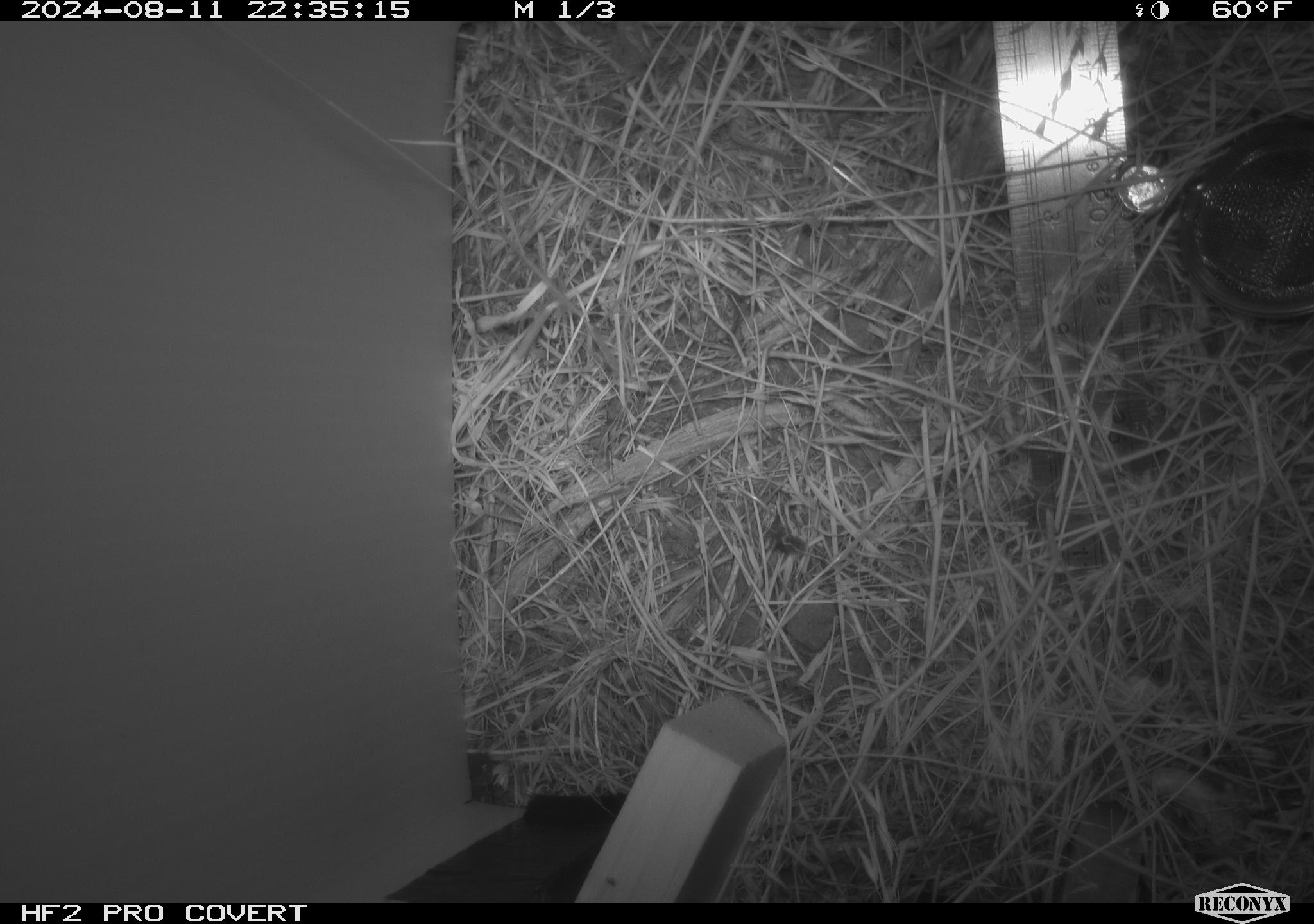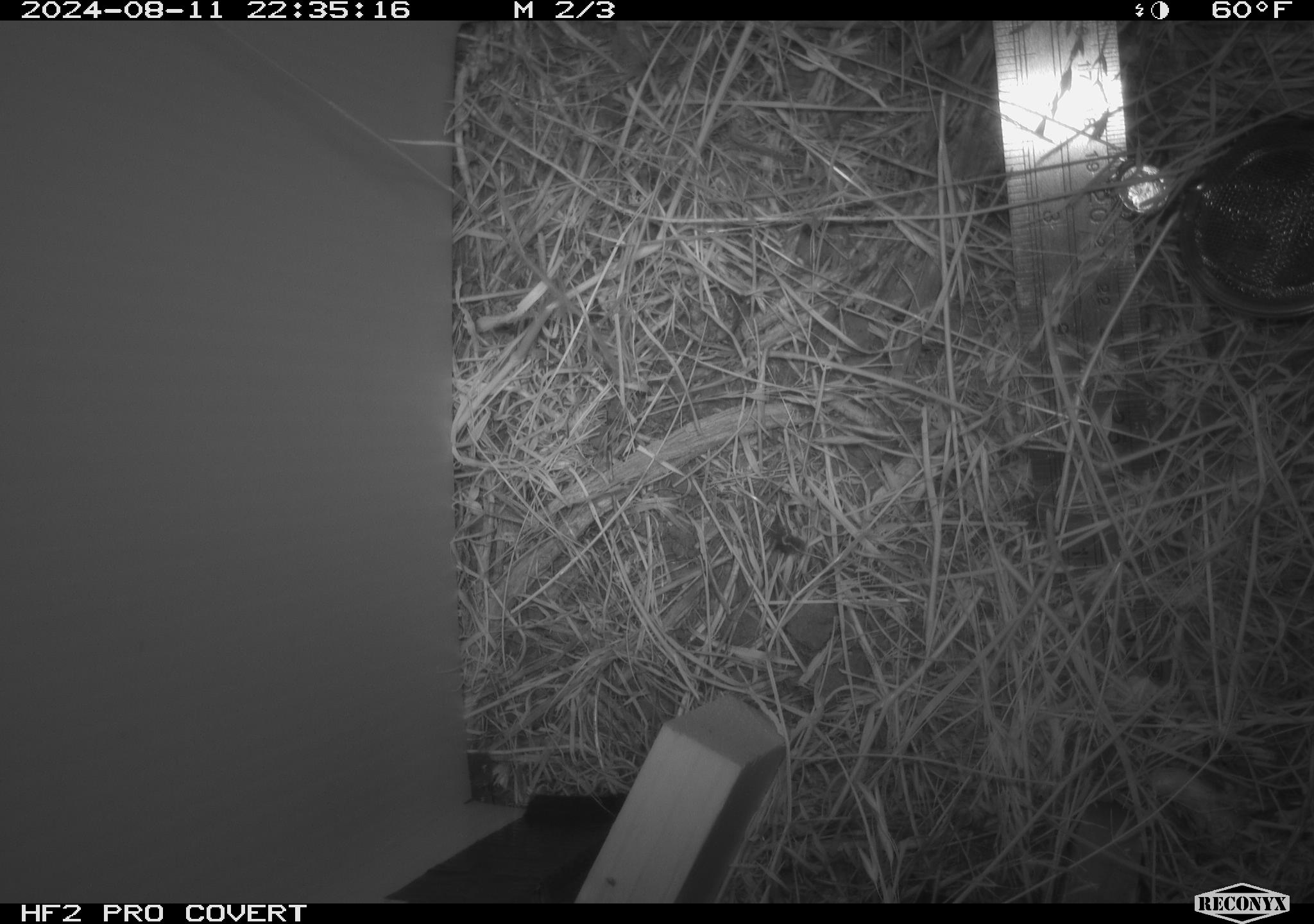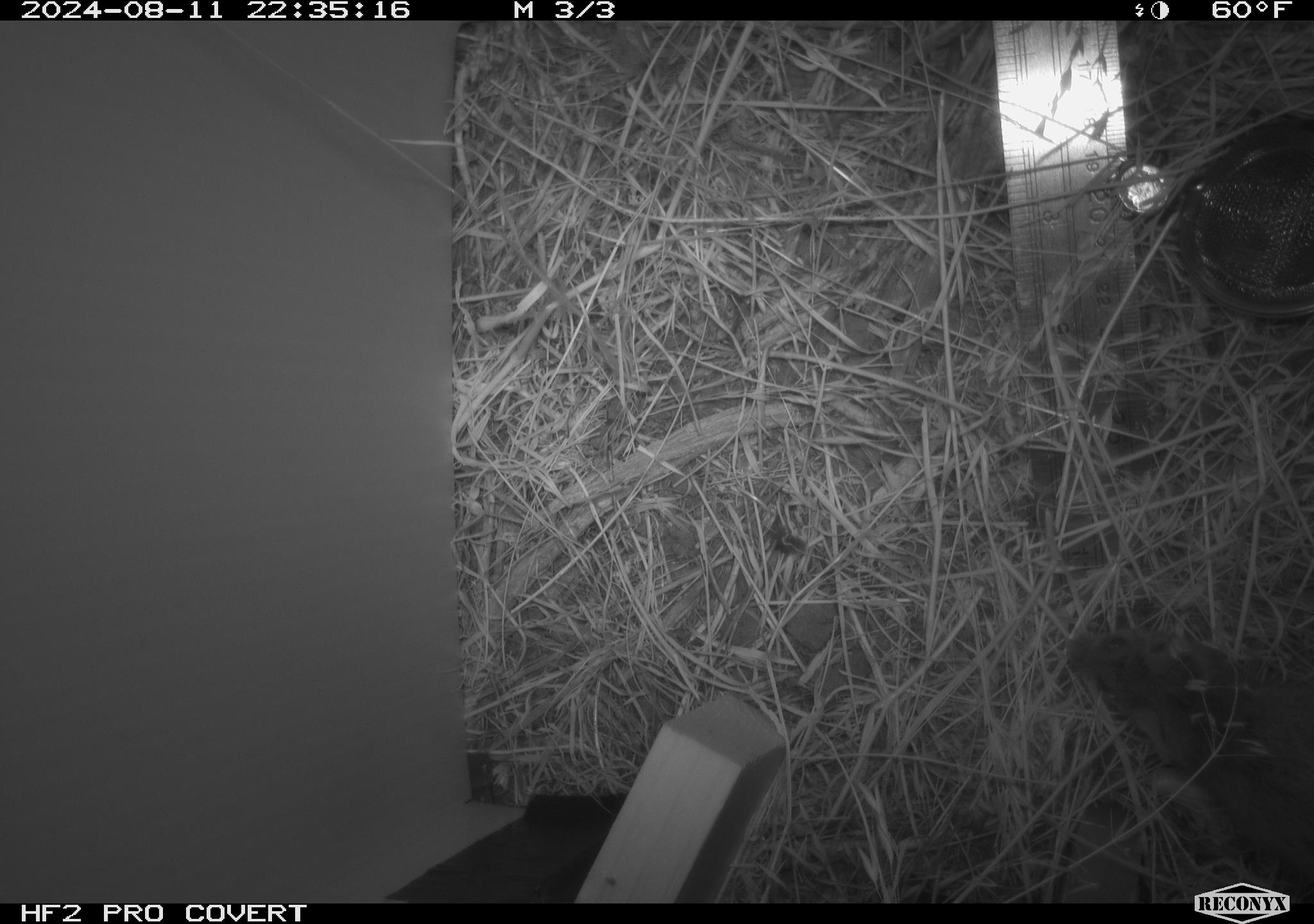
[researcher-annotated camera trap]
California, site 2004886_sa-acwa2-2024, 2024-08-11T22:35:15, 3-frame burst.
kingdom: Animalia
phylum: Chordata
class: Mammalia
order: Rodentia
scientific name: Rodentia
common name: mouse species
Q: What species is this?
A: Mouse species (Rodentia).